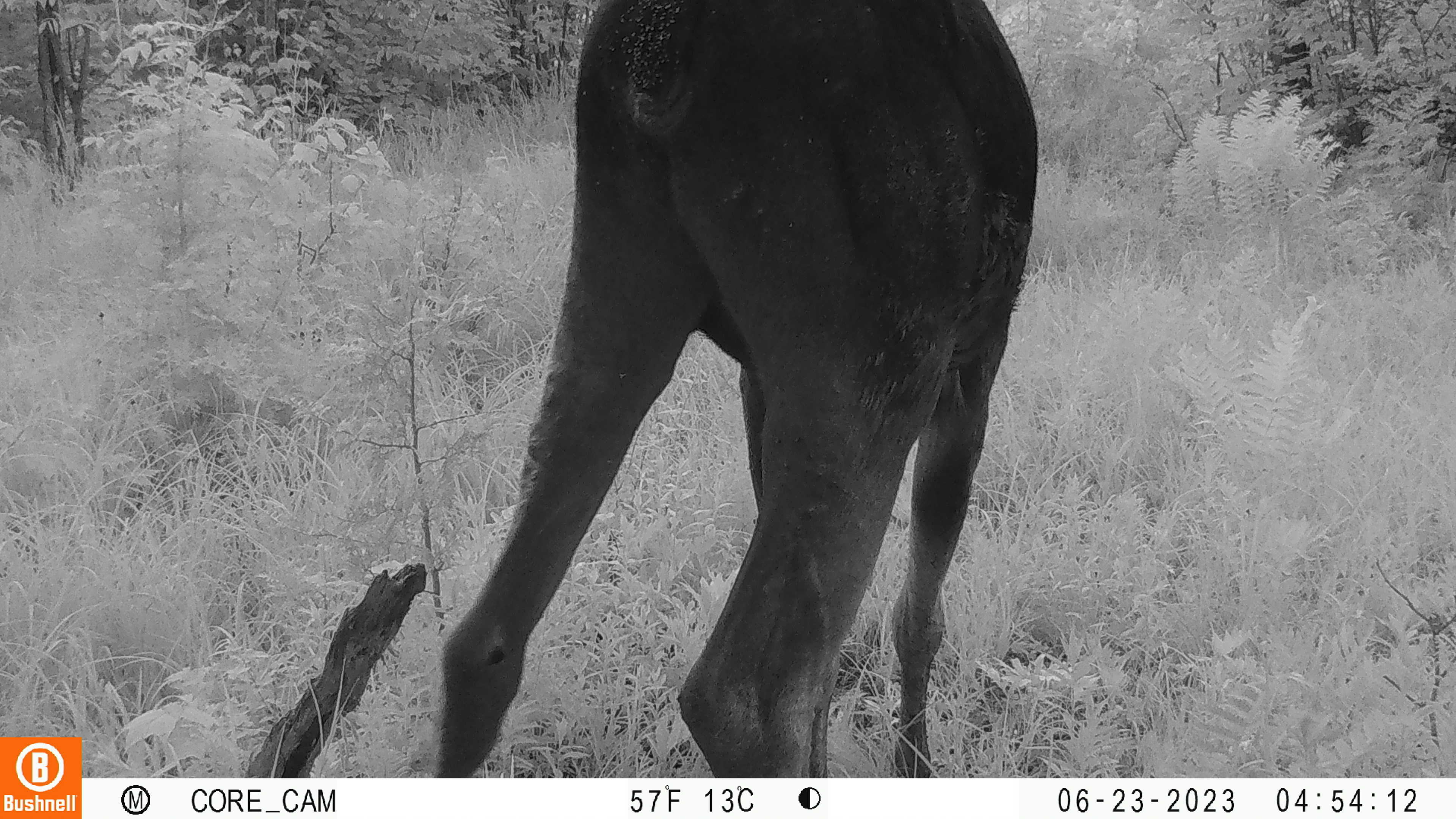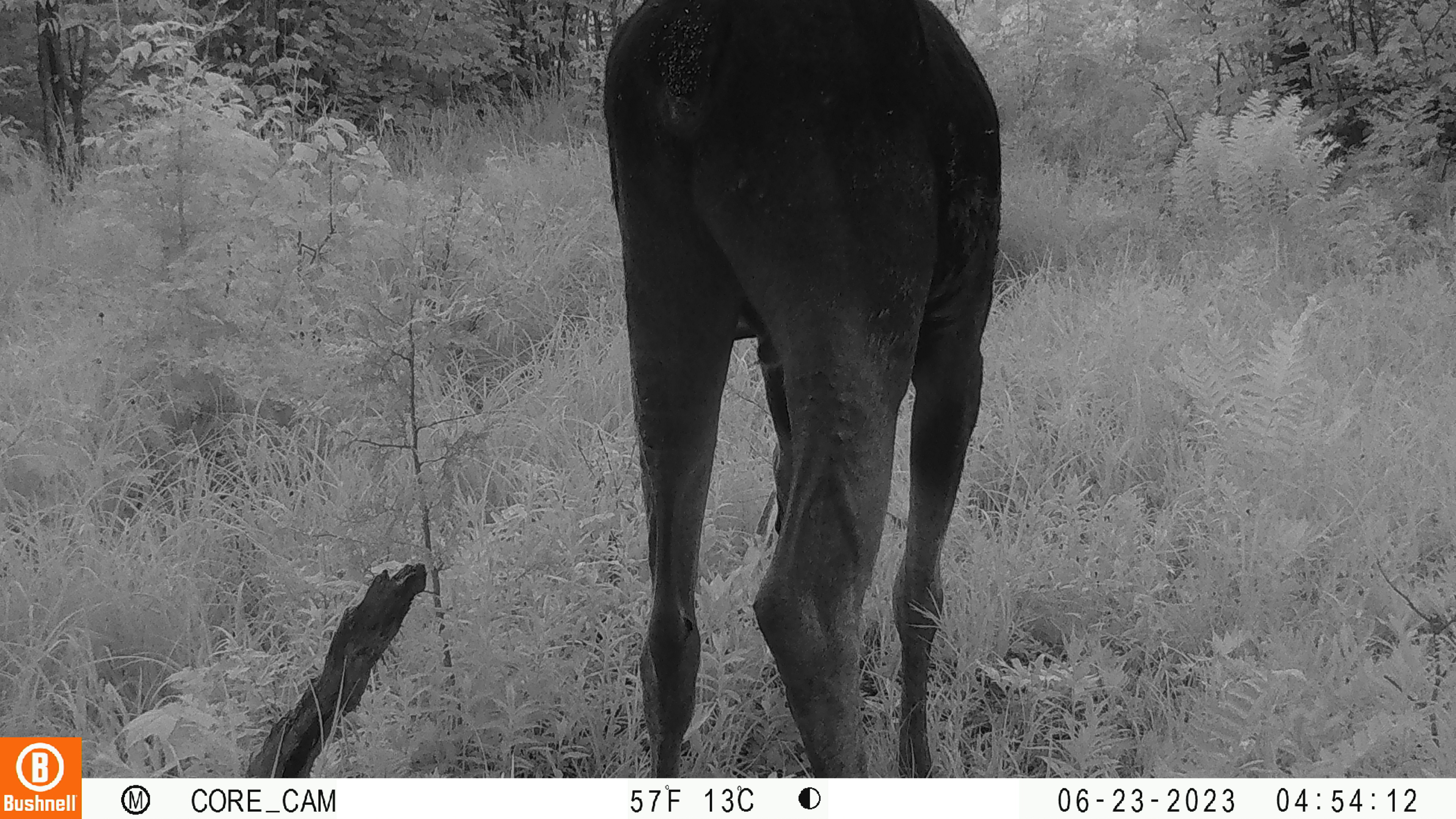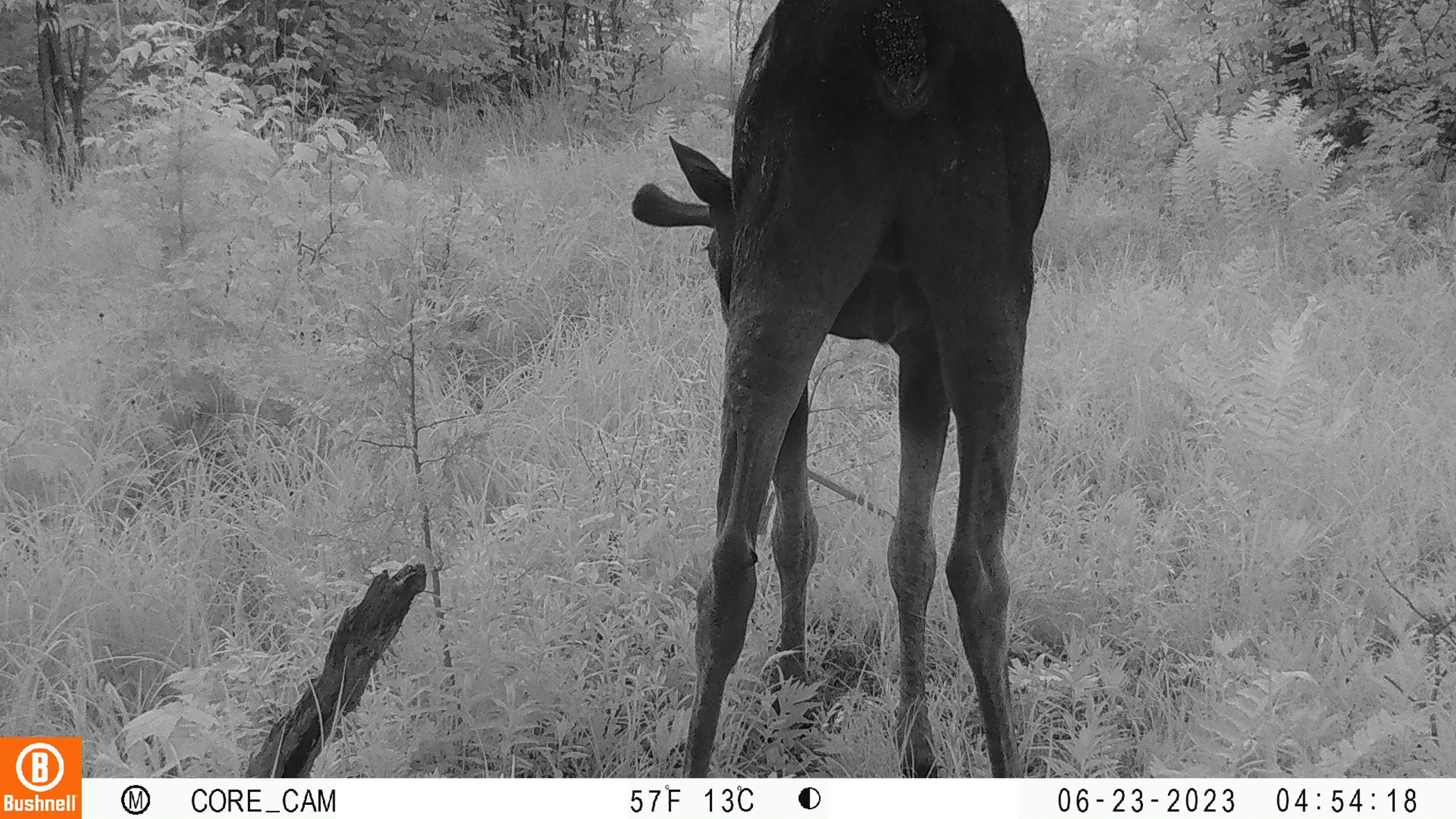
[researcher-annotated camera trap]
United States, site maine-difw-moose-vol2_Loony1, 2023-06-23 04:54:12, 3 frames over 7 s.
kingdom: Animalia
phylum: Chordata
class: Mammalia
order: Artiodactyla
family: Cervidae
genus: Alces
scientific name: Alces alces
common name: moose